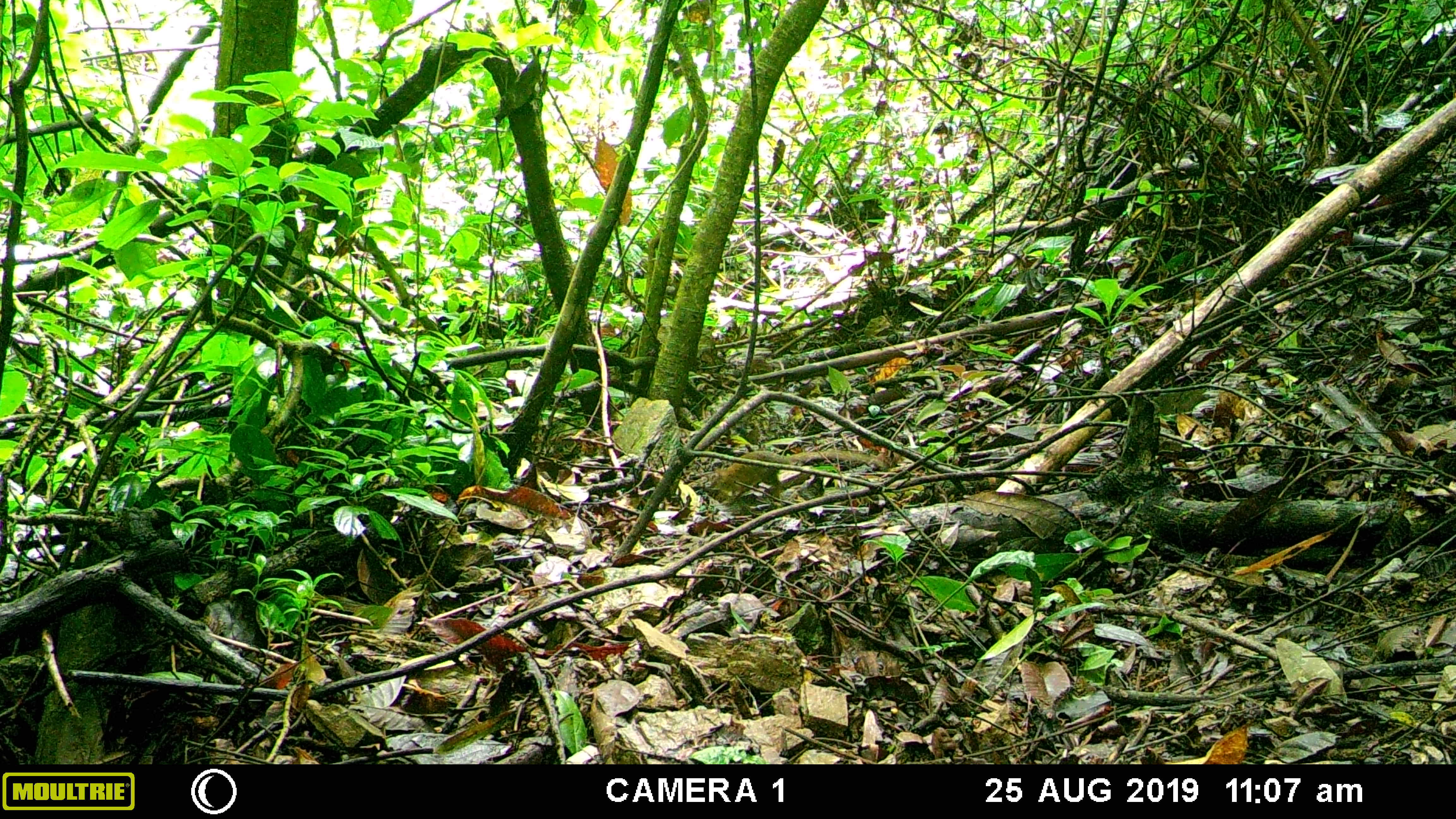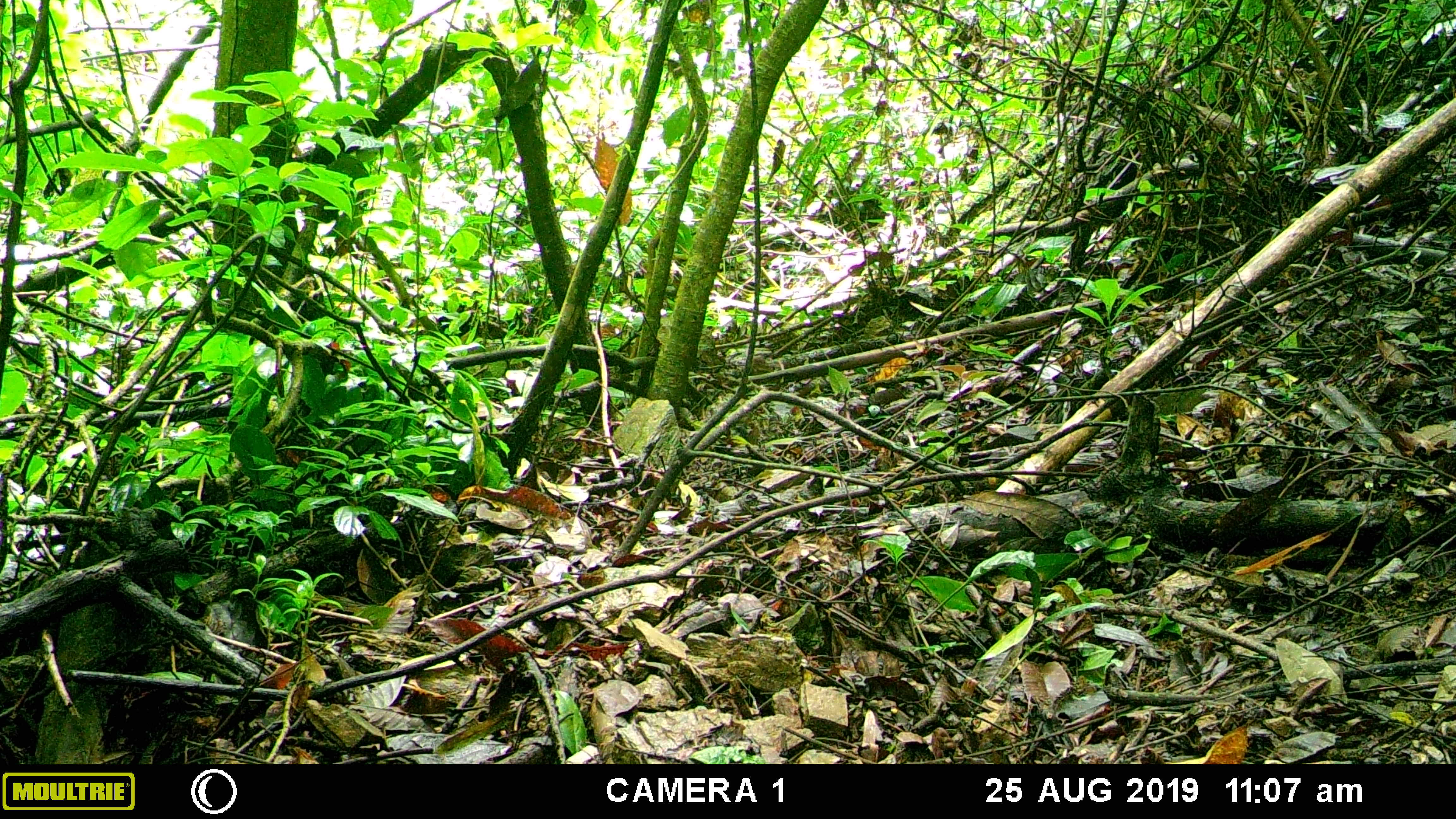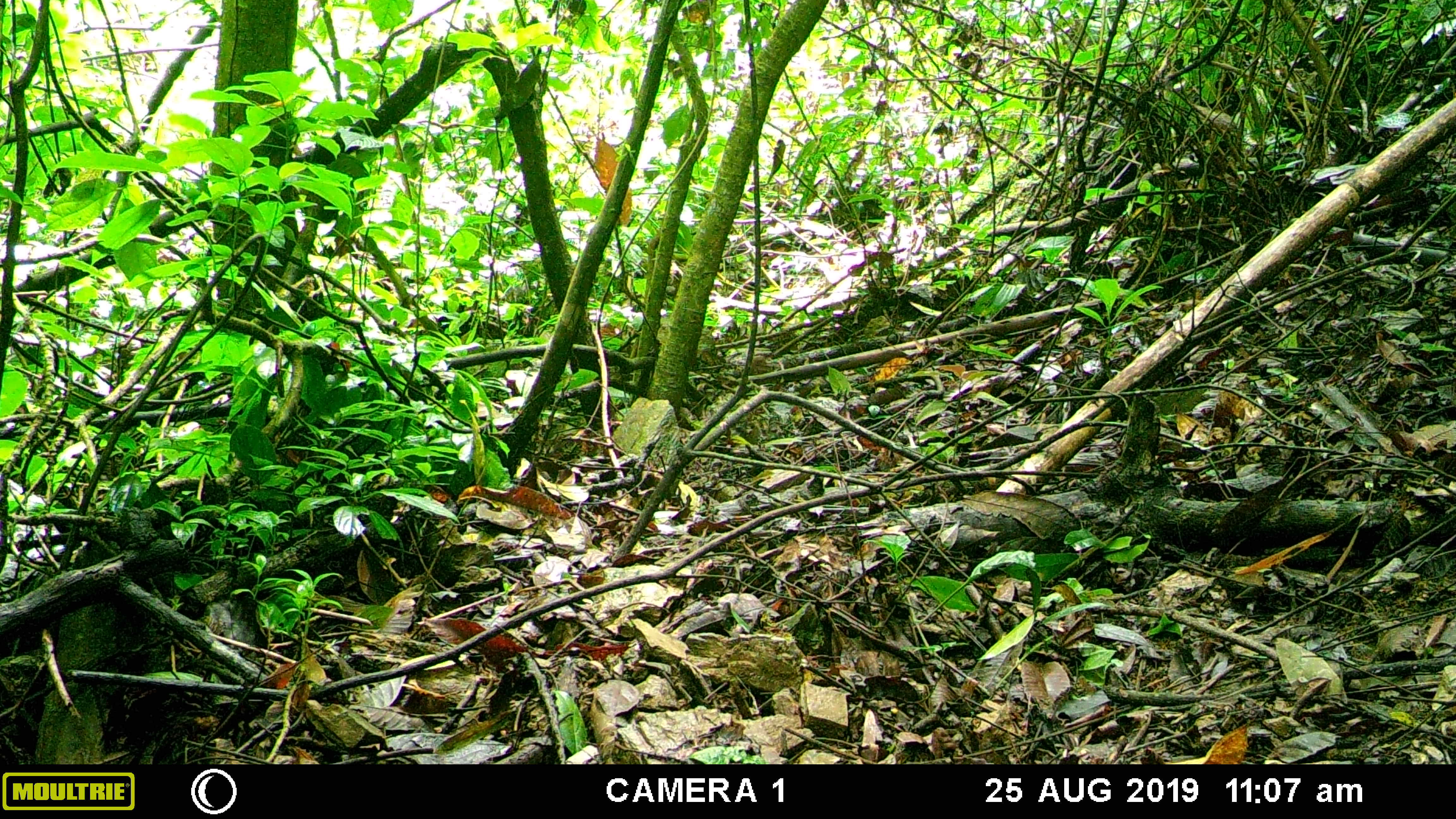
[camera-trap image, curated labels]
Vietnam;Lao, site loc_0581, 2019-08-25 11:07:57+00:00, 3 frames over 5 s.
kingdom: Animalia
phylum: Chordata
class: Mammalia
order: Scandentia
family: Tupaiidae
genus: Tupaia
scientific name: Tupaia belangeri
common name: northern treeshrew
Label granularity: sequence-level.